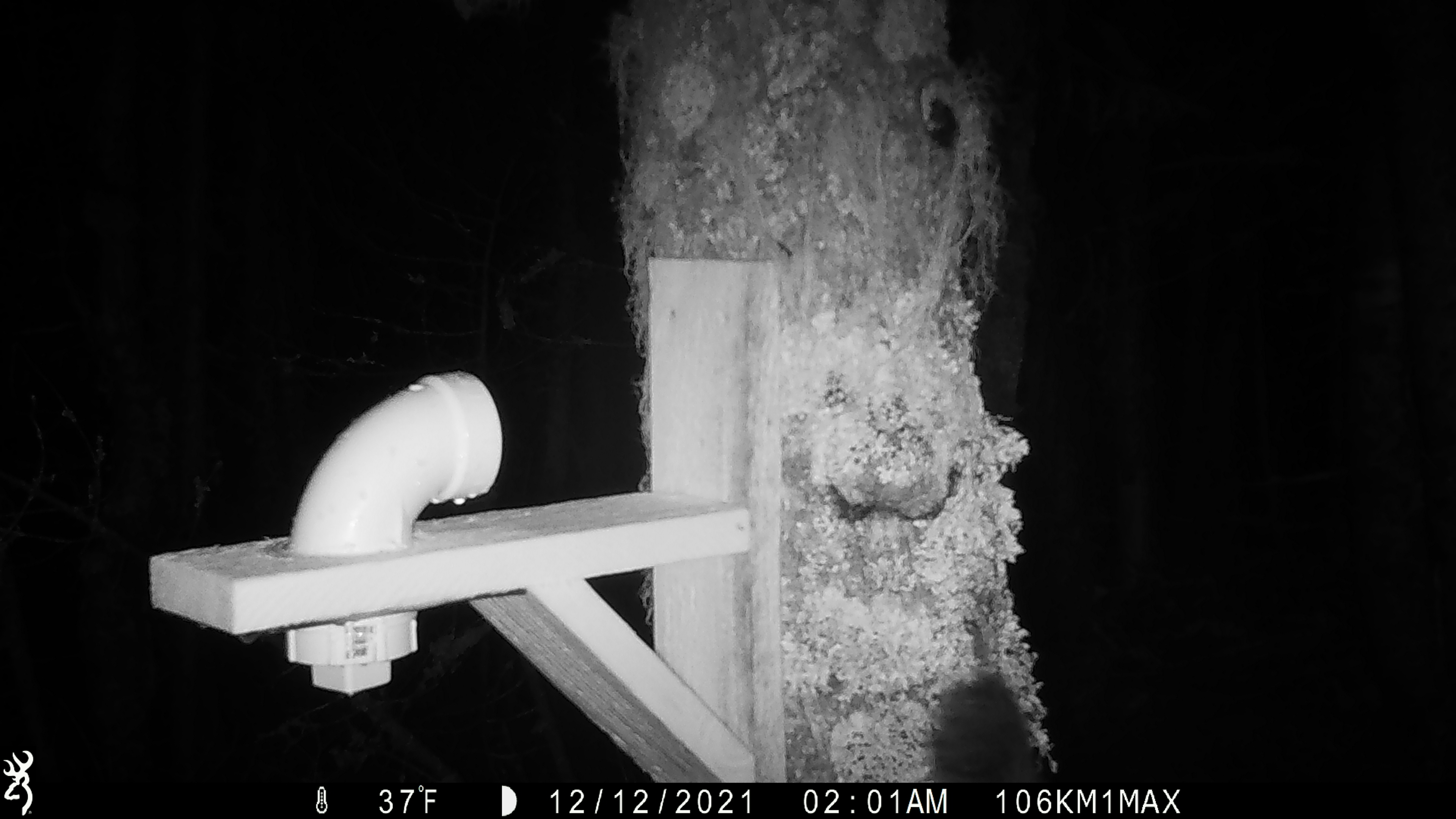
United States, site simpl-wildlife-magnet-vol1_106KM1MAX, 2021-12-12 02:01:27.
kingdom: Animalia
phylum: Chordata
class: Mammalia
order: Carnivora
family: Mustelidae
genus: Martes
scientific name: Martes americana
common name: american marten